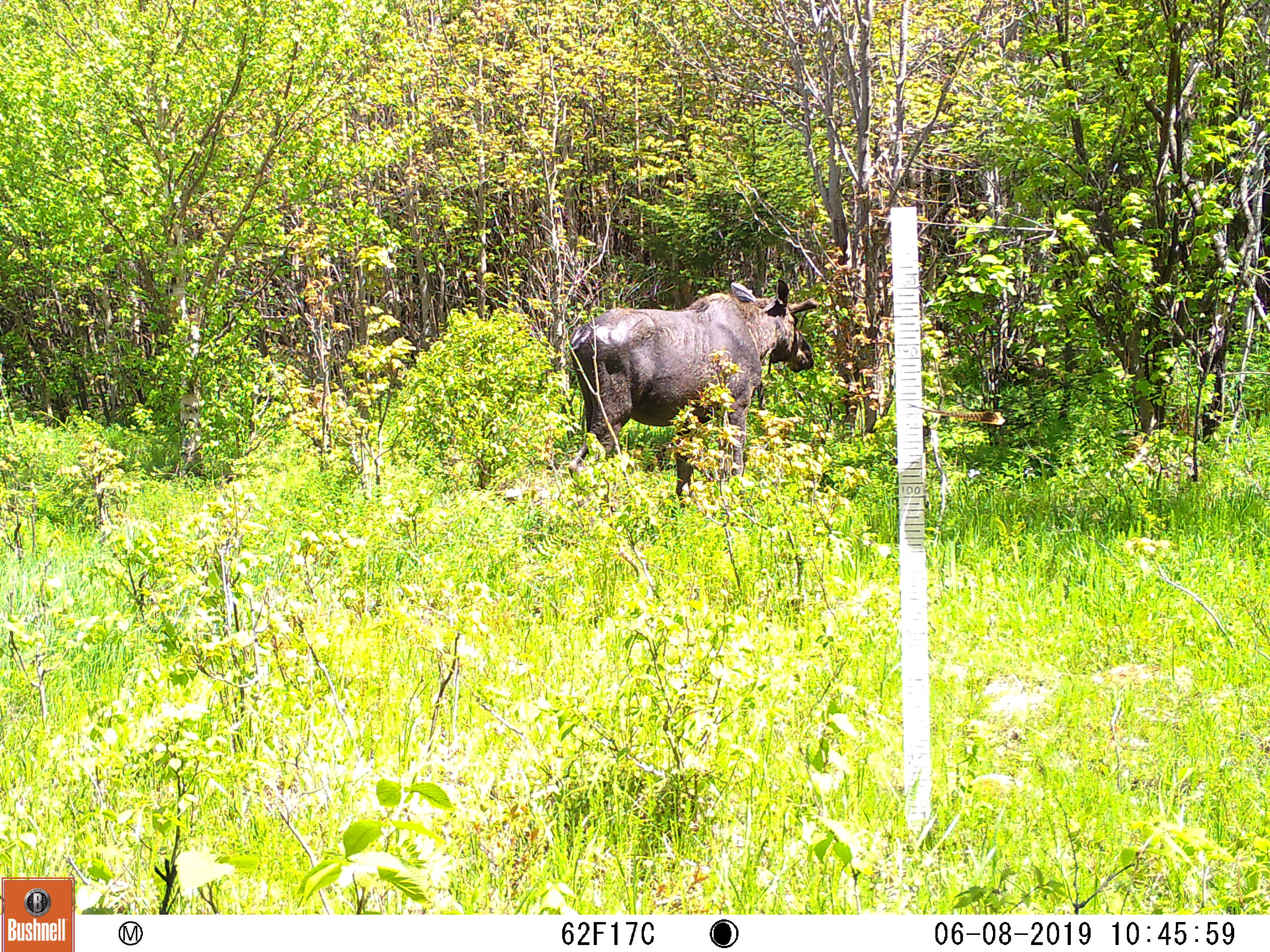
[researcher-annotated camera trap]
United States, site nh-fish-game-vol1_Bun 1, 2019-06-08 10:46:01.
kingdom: Animalia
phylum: Chordata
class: Mammalia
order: Artiodactyla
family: Cervidae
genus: Alces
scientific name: Alces alces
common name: moose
Moose (Alces alces).